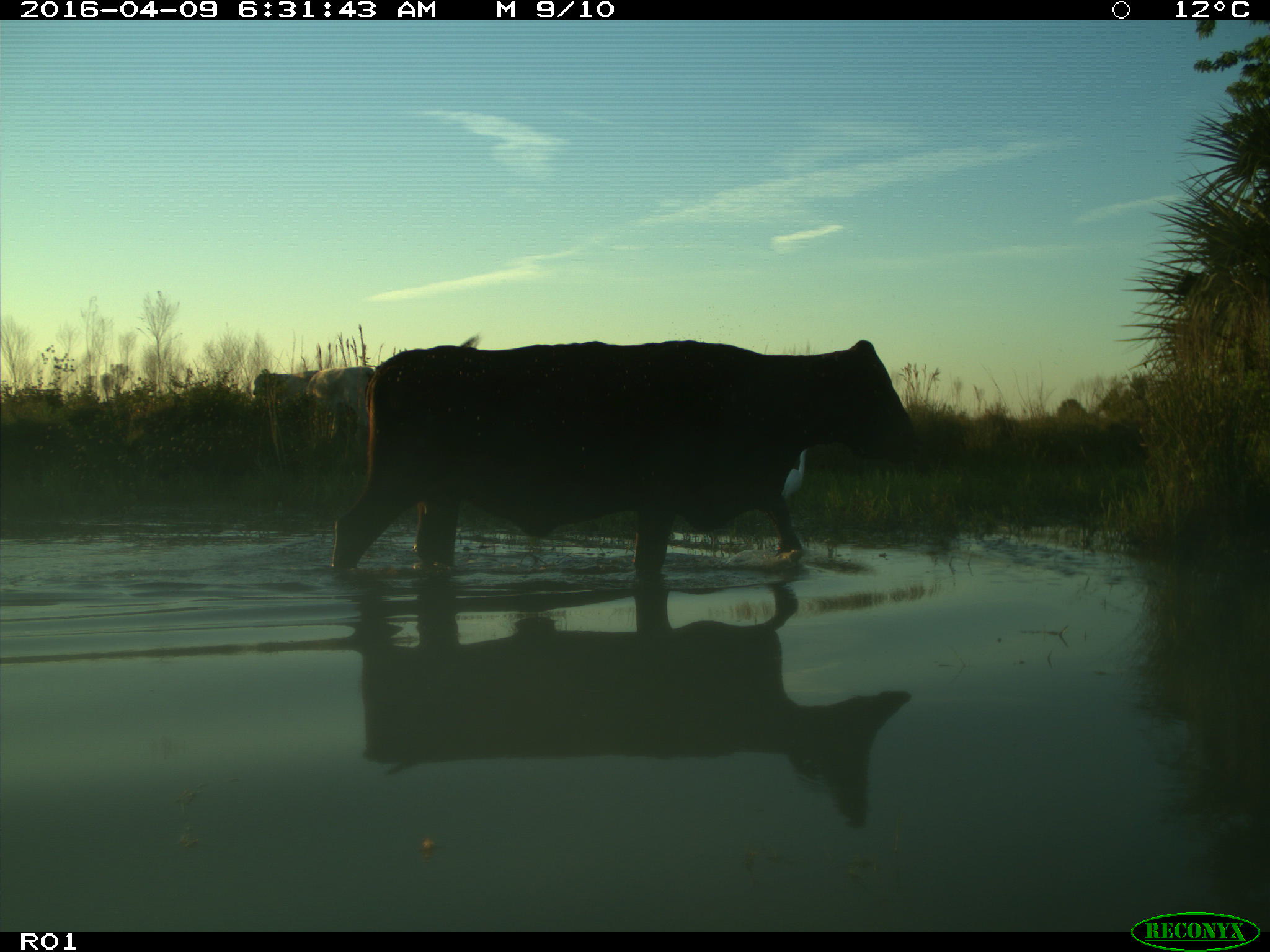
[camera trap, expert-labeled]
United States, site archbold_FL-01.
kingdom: Animalia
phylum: Chordata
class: Mammalia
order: Artiodactyla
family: Bovidae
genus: Bos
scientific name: Bos taurus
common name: domestic cow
Bos taurus (domestic cow).